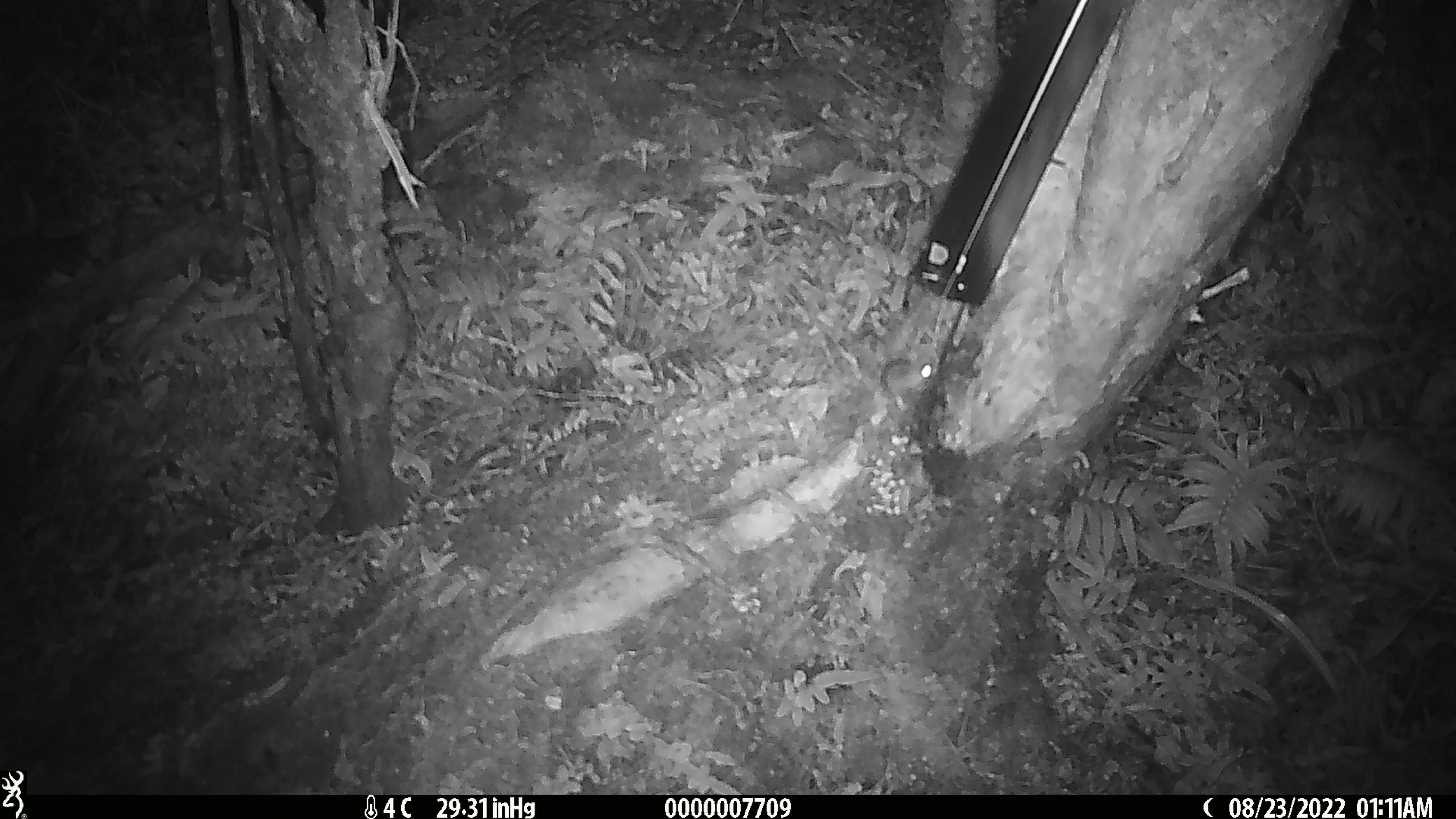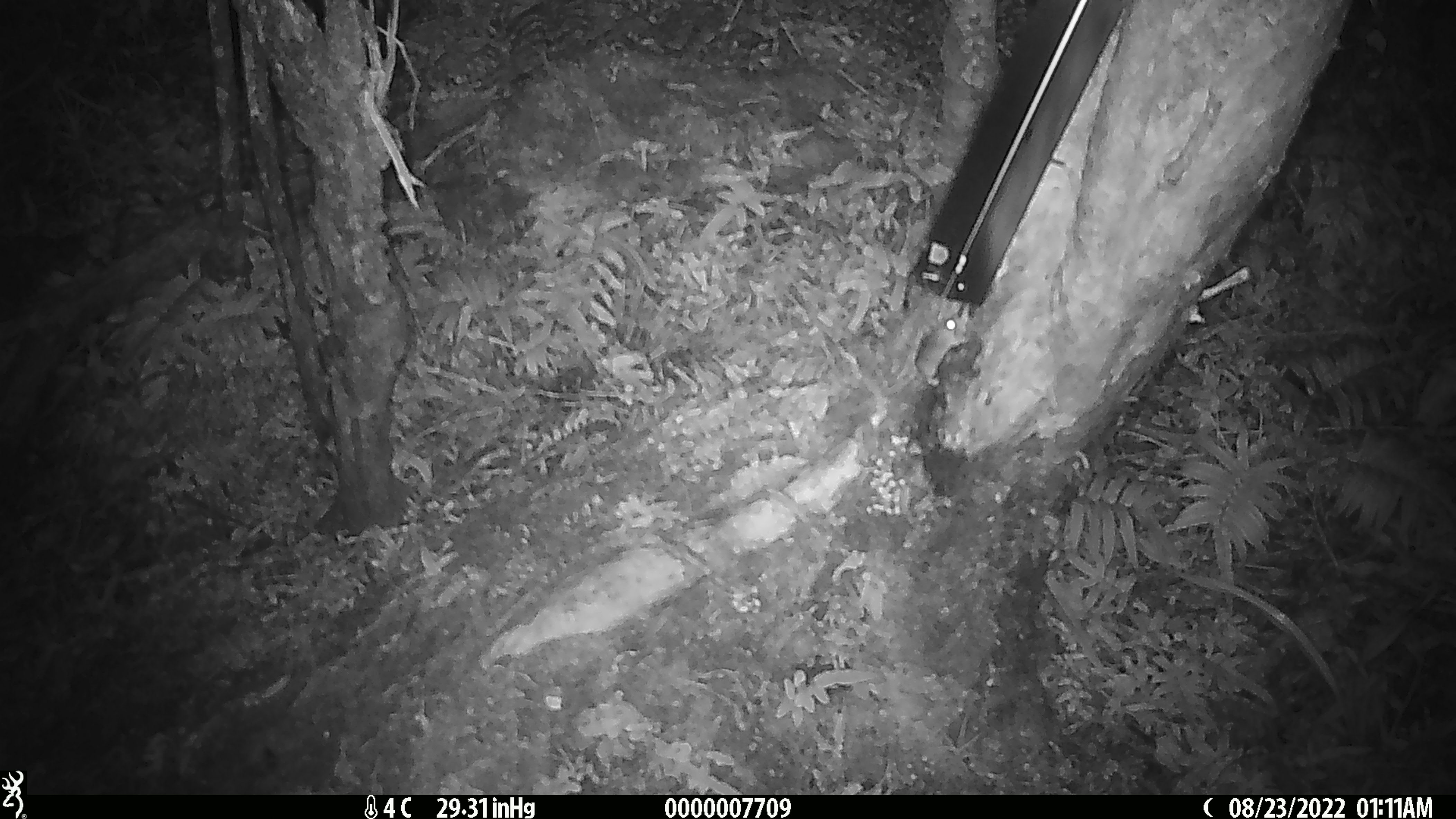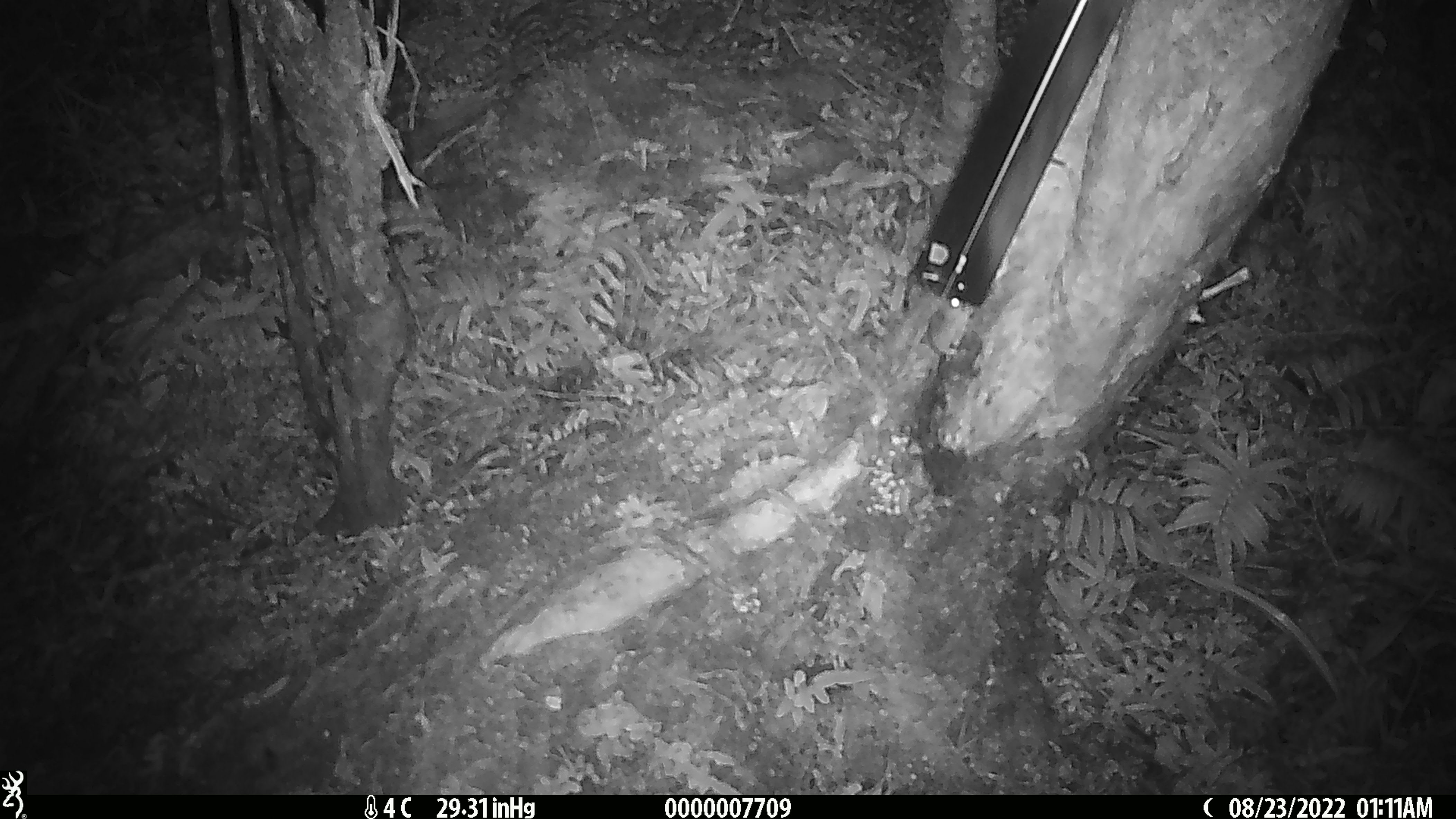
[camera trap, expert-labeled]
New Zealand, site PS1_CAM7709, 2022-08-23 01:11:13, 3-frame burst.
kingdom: Animalia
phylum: Chordata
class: Mammalia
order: Rodentia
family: Muridae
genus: Mus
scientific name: Mus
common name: mouse